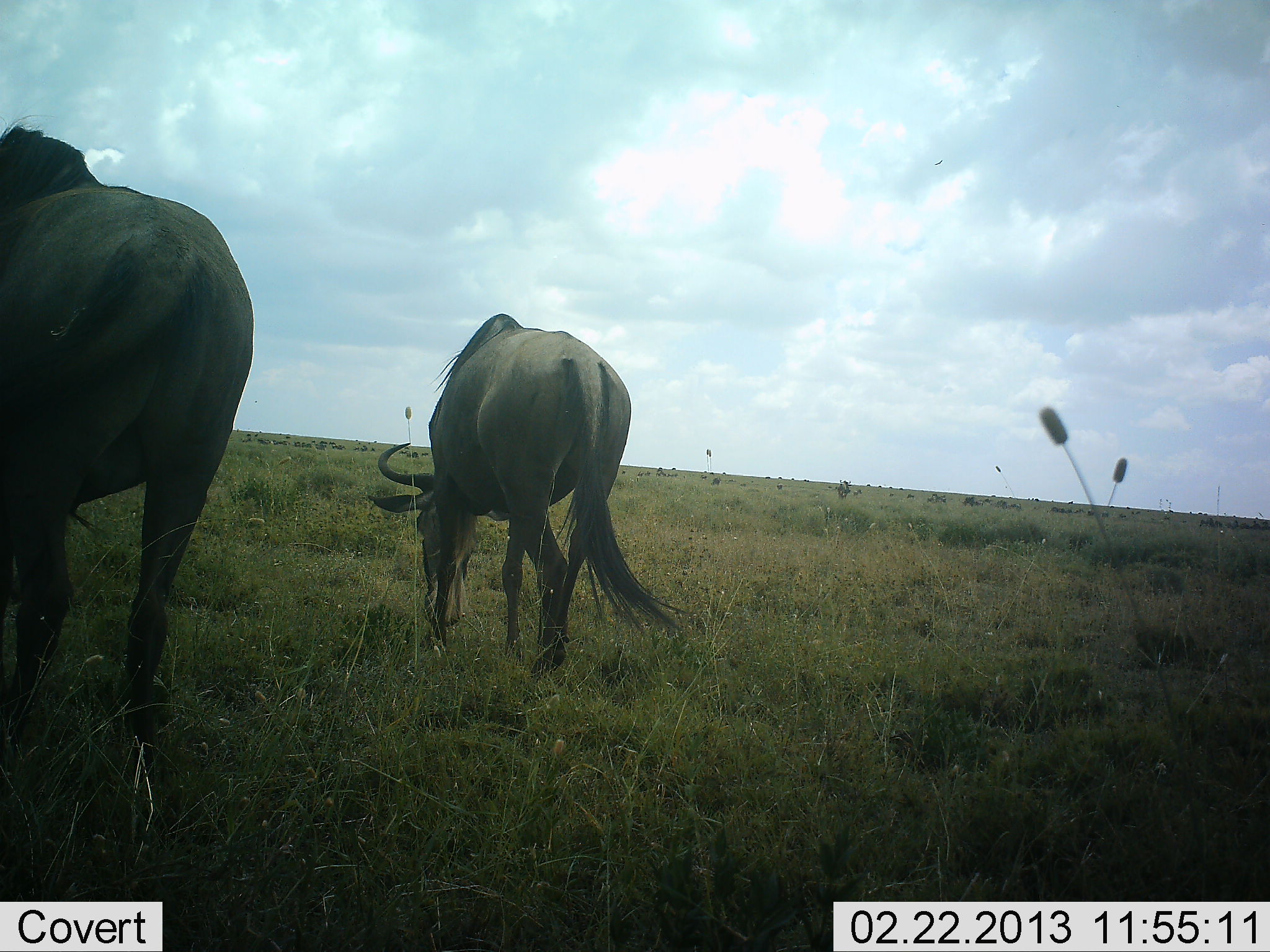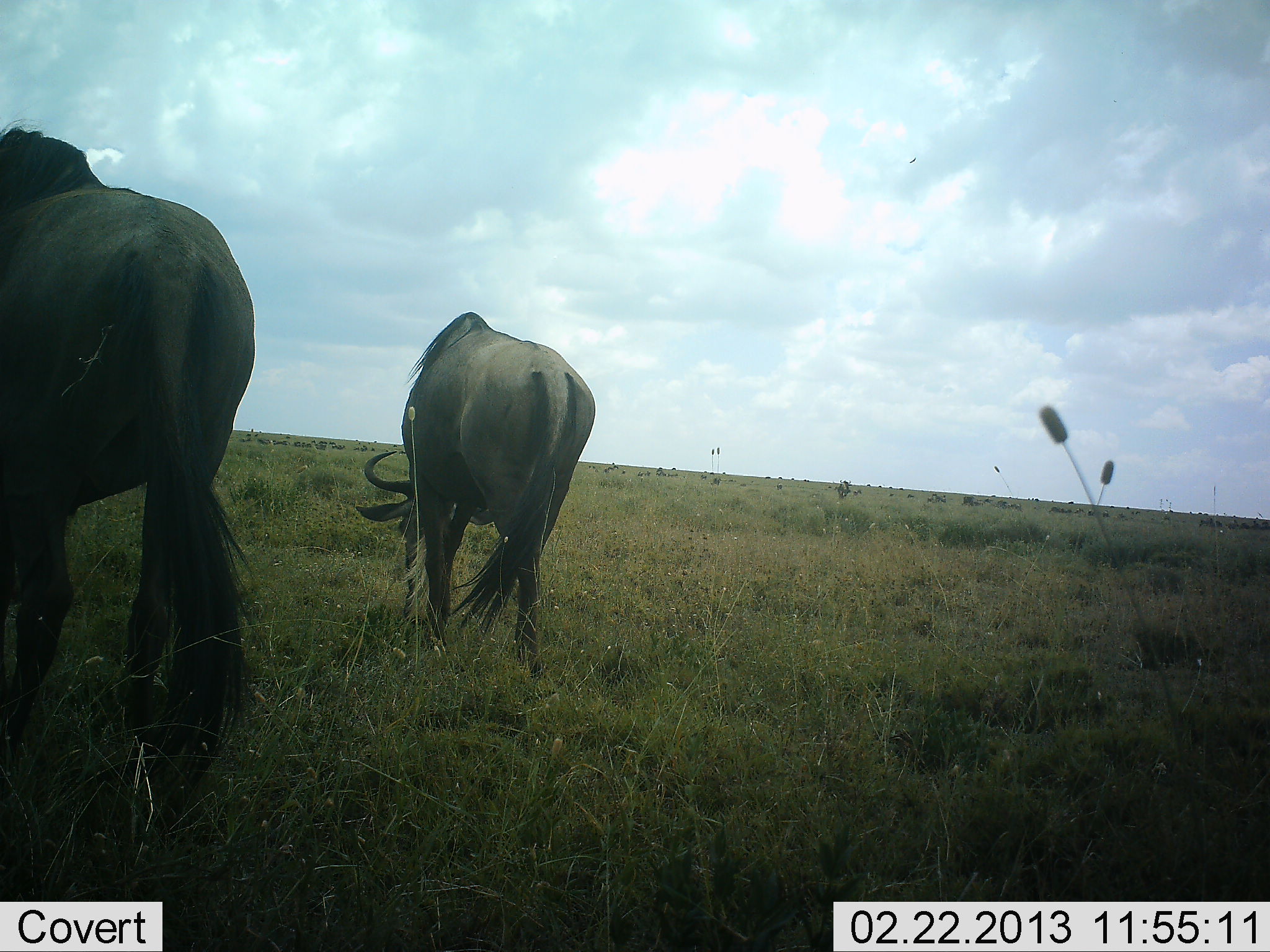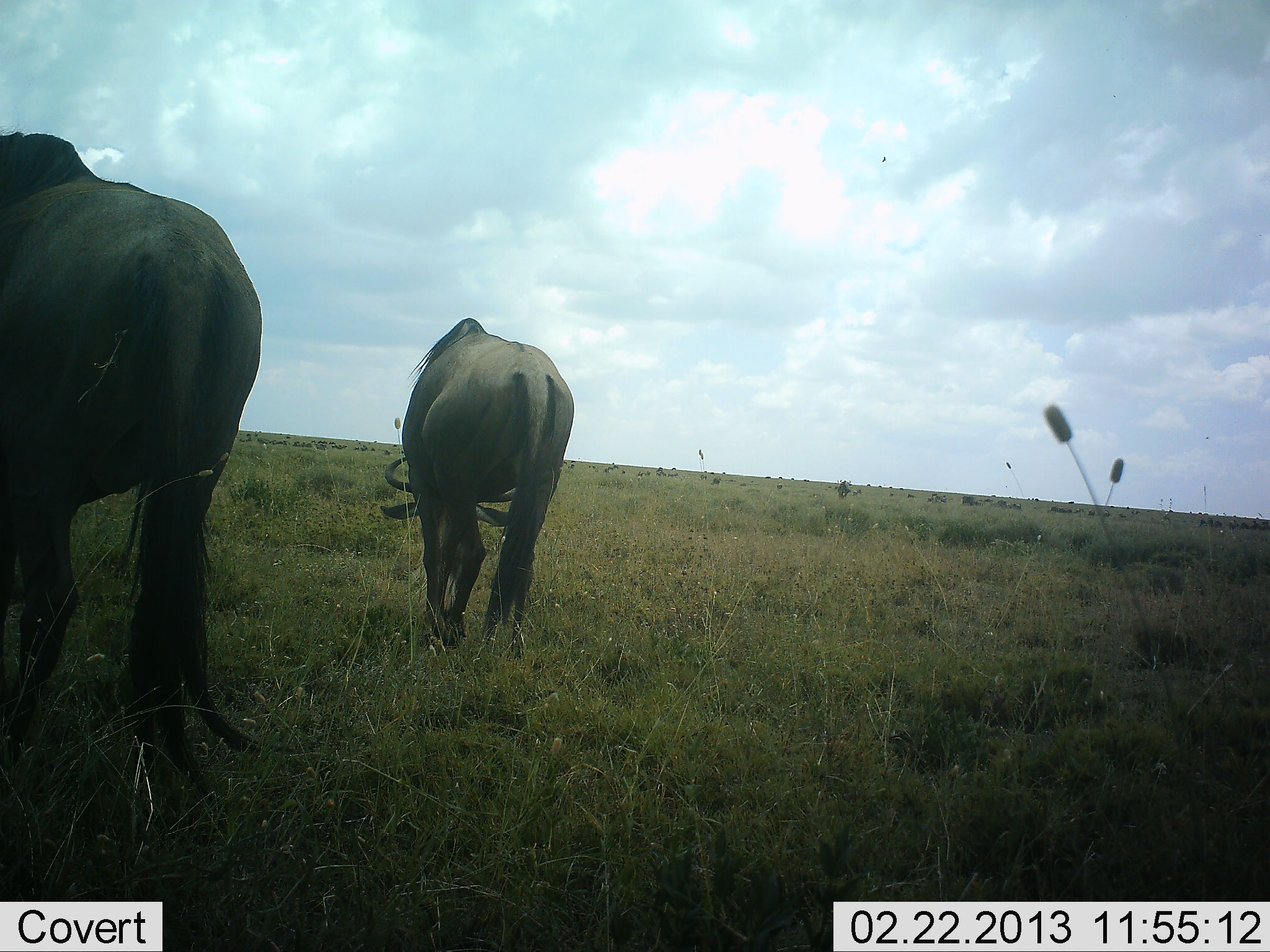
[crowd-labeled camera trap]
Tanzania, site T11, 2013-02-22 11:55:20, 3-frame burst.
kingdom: Animalia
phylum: Chordata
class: Mammalia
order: Artiodactyla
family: Bovidae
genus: Connochaetes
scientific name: Connochaetes taurinus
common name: blue wildebeest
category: wildebeest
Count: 2.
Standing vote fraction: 38%.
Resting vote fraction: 0%.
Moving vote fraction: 31%.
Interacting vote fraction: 0%.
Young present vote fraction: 0%.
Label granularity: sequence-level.